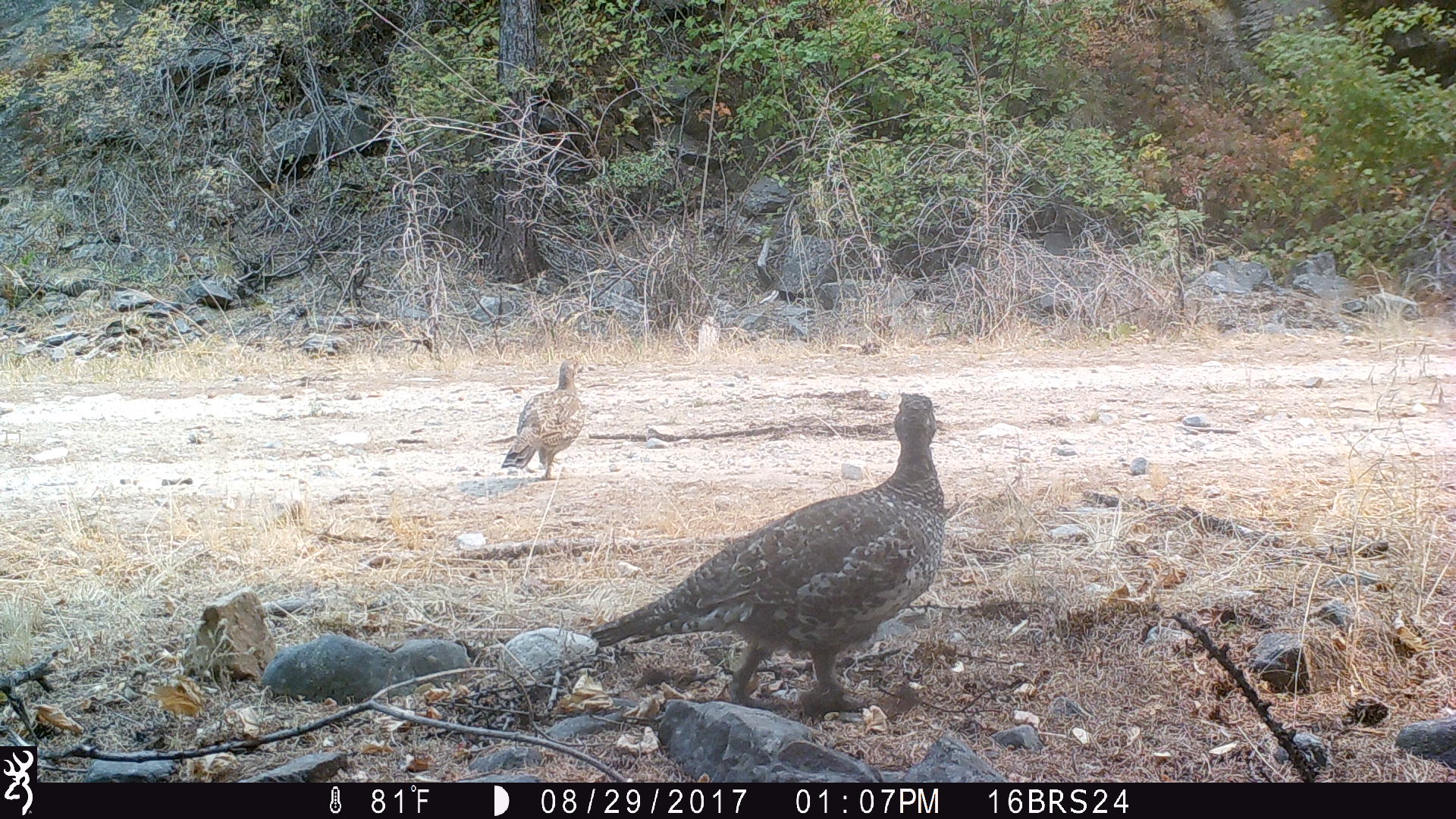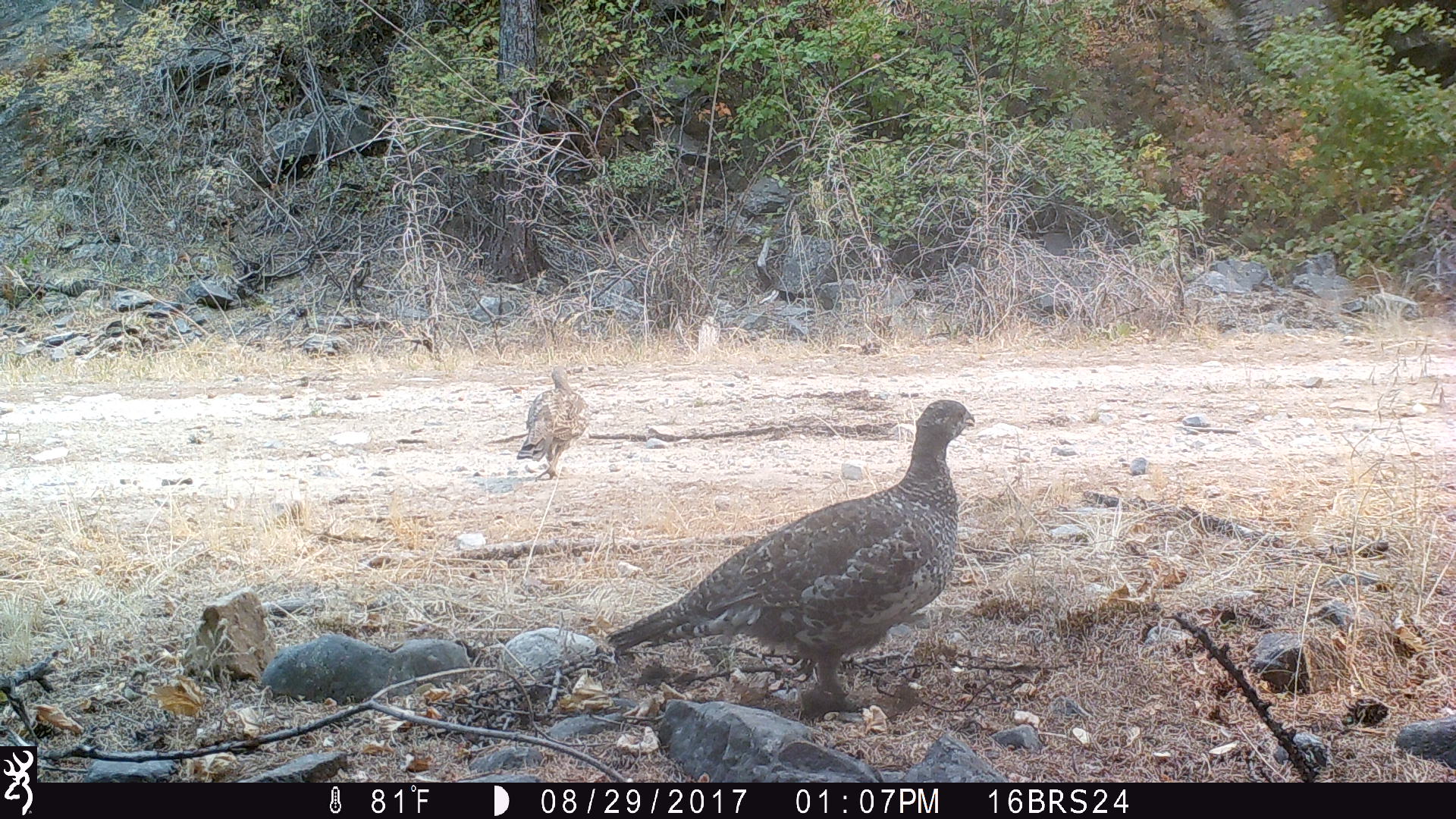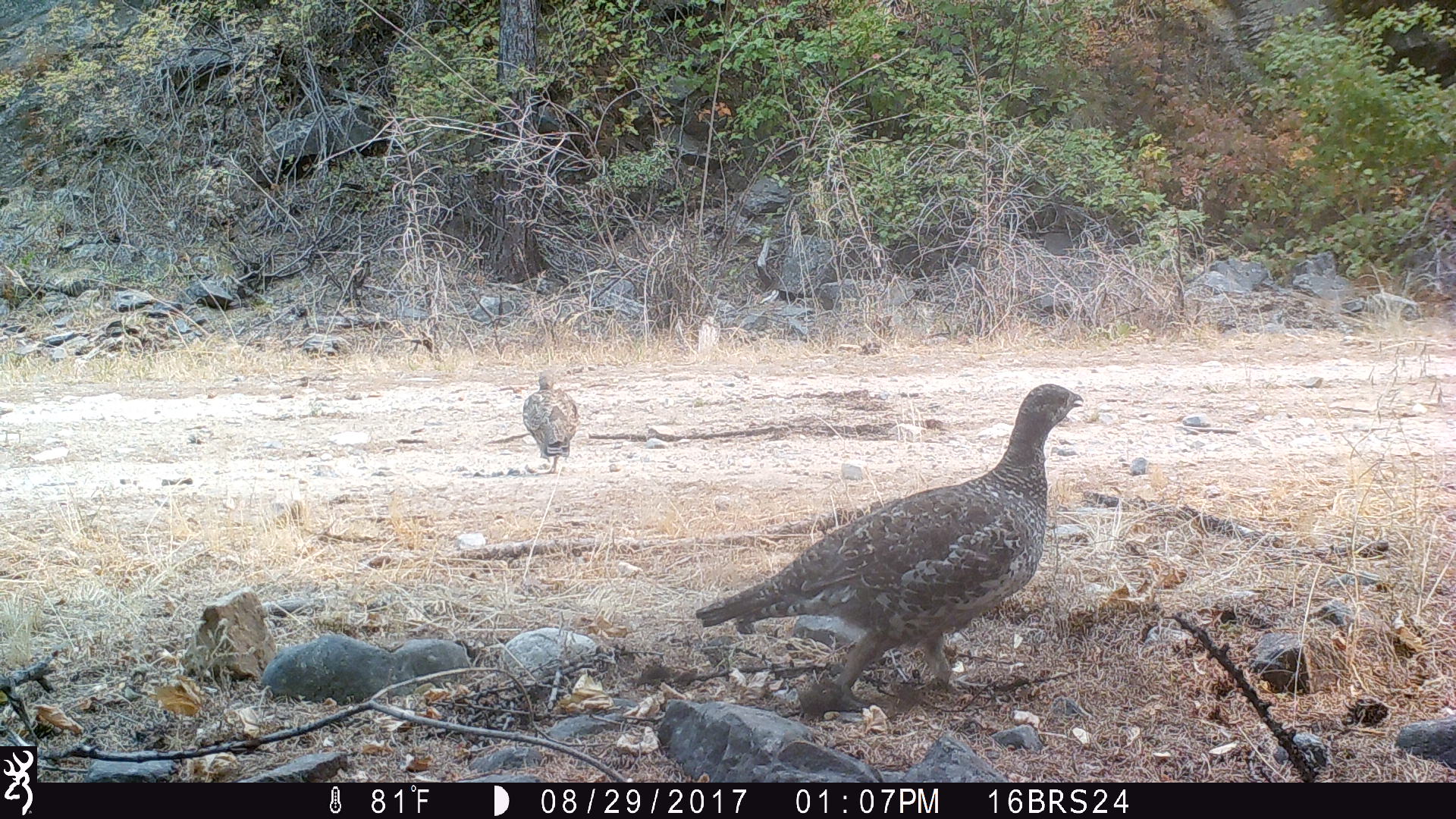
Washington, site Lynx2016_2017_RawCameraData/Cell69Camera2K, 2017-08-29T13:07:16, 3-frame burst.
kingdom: Animalia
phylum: Chordata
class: Aves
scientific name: Aves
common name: birds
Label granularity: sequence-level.